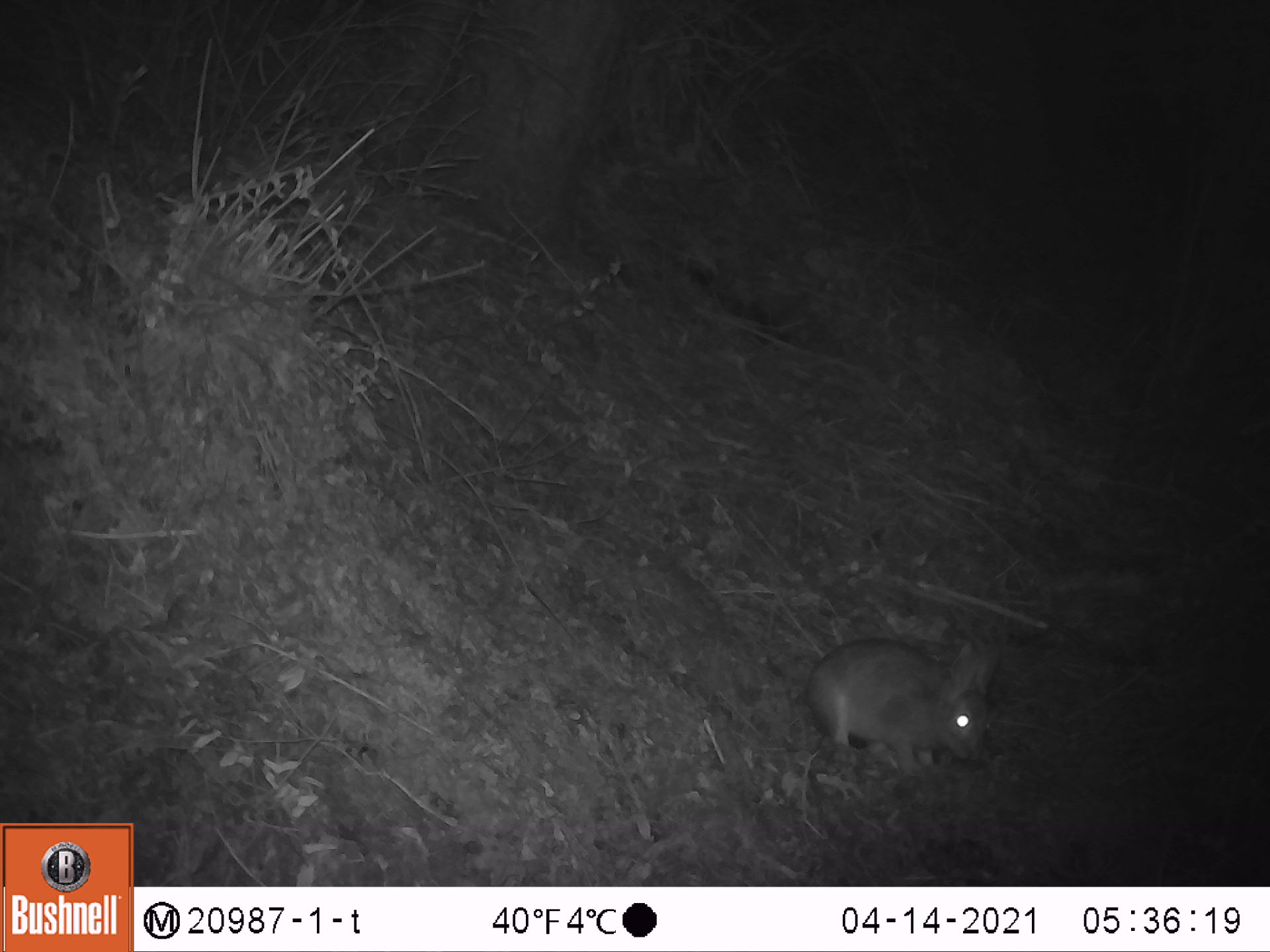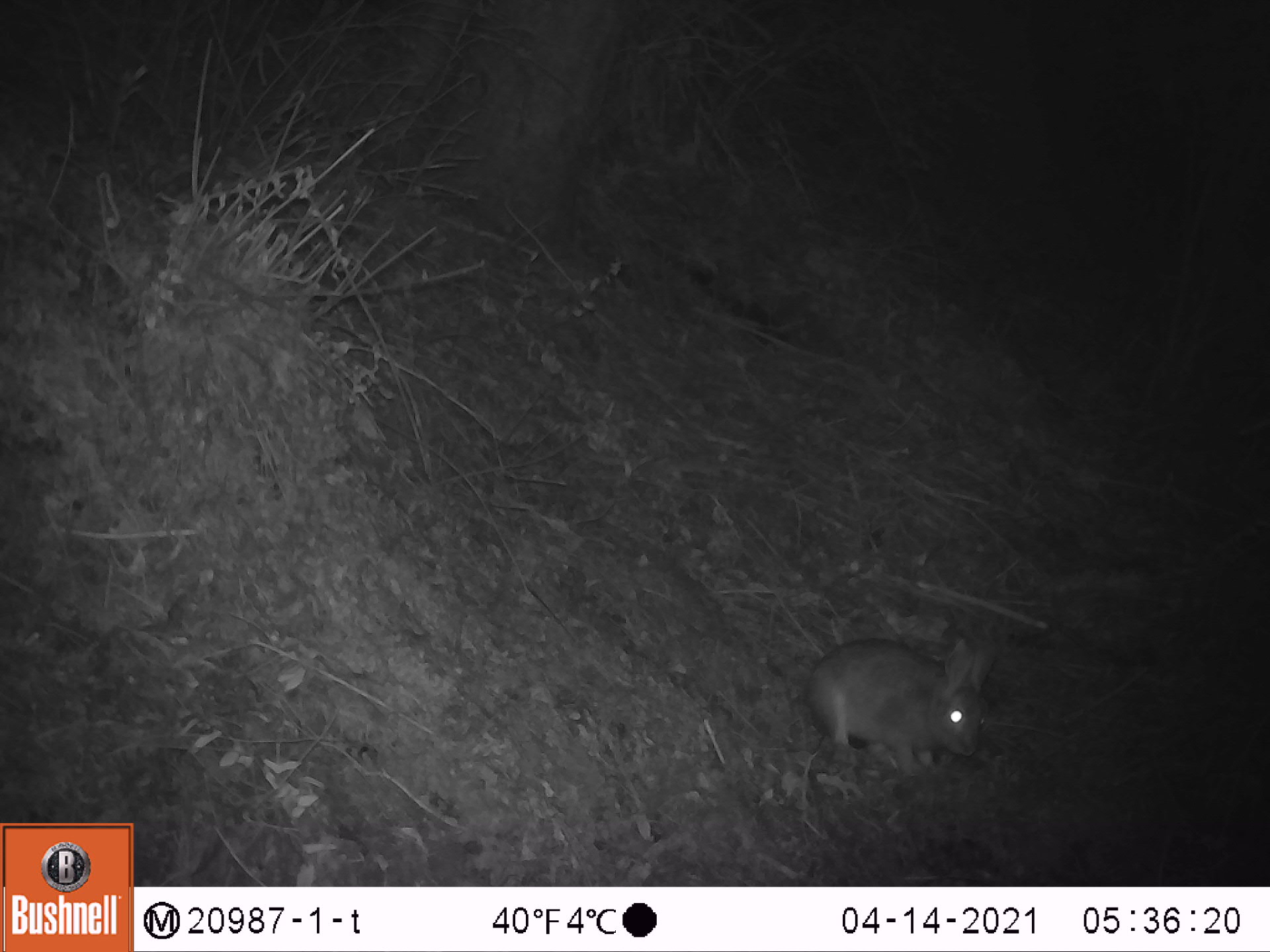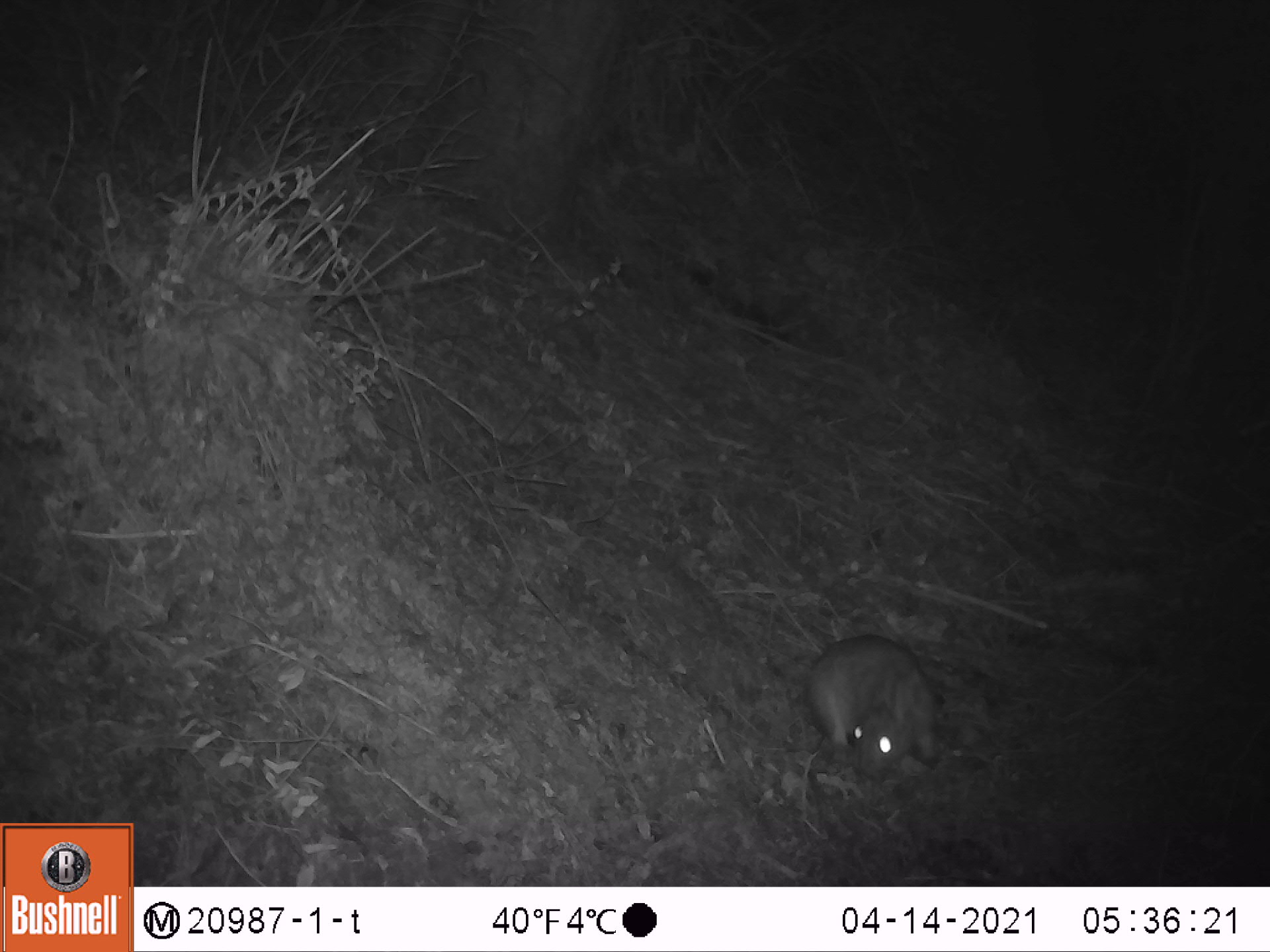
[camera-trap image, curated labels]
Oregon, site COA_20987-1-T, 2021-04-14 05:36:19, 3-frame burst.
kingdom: Animalia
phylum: Chordata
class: Mammalia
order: Lagomorpha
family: Leporidae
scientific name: Leporidae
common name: hares and rabbits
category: leporidae family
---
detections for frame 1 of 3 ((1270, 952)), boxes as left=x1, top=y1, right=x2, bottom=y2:
leporidae family: left=802, top=633, right=1013, bottom=779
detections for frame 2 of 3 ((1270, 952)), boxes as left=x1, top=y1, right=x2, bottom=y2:
leporidae family: left=802, top=633, right=1008, bottom=777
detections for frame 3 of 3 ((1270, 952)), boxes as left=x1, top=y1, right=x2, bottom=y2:
leporidae family: left=795, top=634, right=954, bottom=786